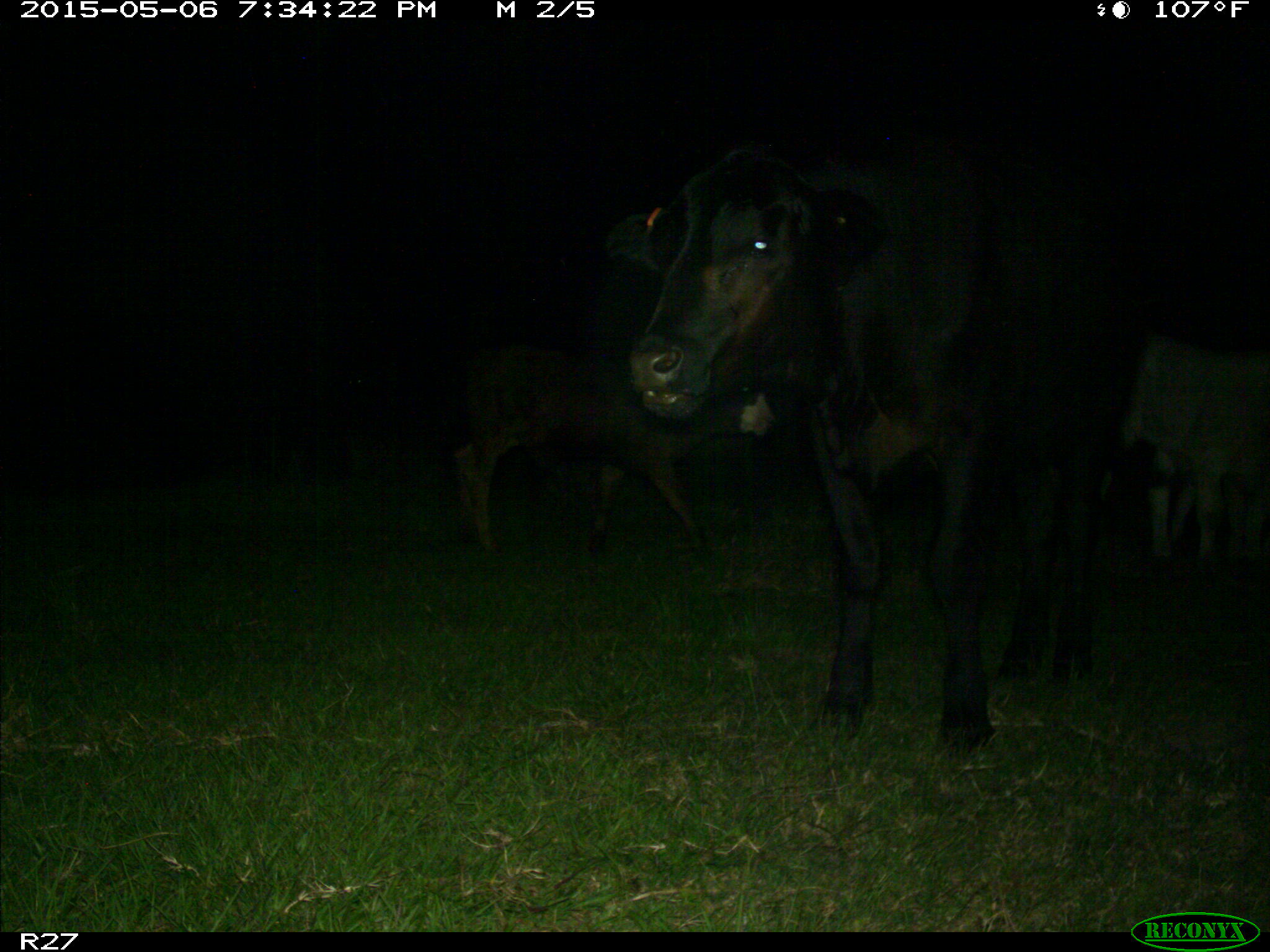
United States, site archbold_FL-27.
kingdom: Animalia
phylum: Chordata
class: Mammalia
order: Artiodactyla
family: Bovidae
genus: Bos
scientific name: Bos taurus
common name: domestic cow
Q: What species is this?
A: Bos taurus (domestic cow).